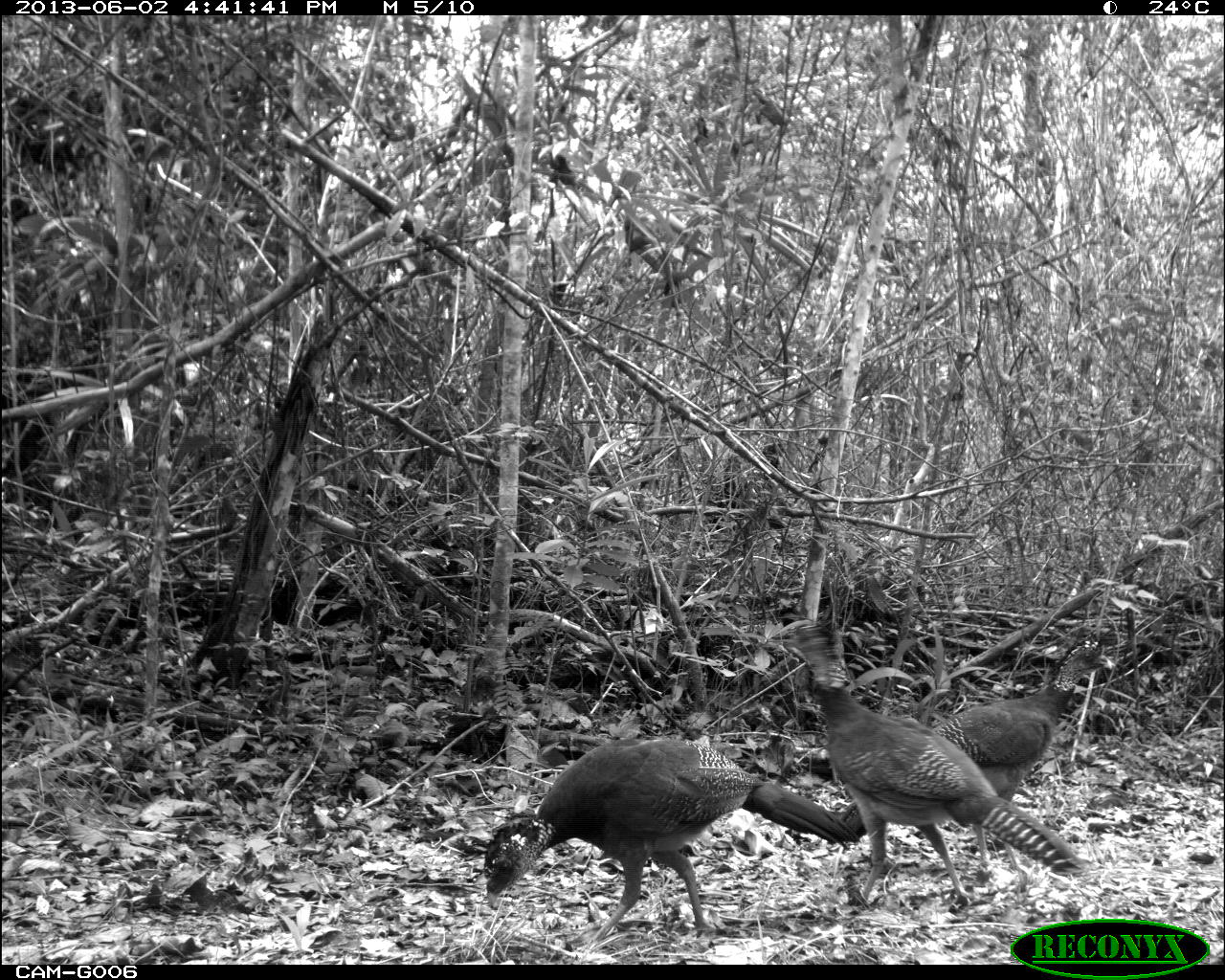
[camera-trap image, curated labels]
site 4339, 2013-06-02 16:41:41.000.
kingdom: Animalia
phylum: Chordata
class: Aves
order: Galliformes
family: Cracidae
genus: Crax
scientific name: Crax rubra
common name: great curassow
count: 3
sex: female